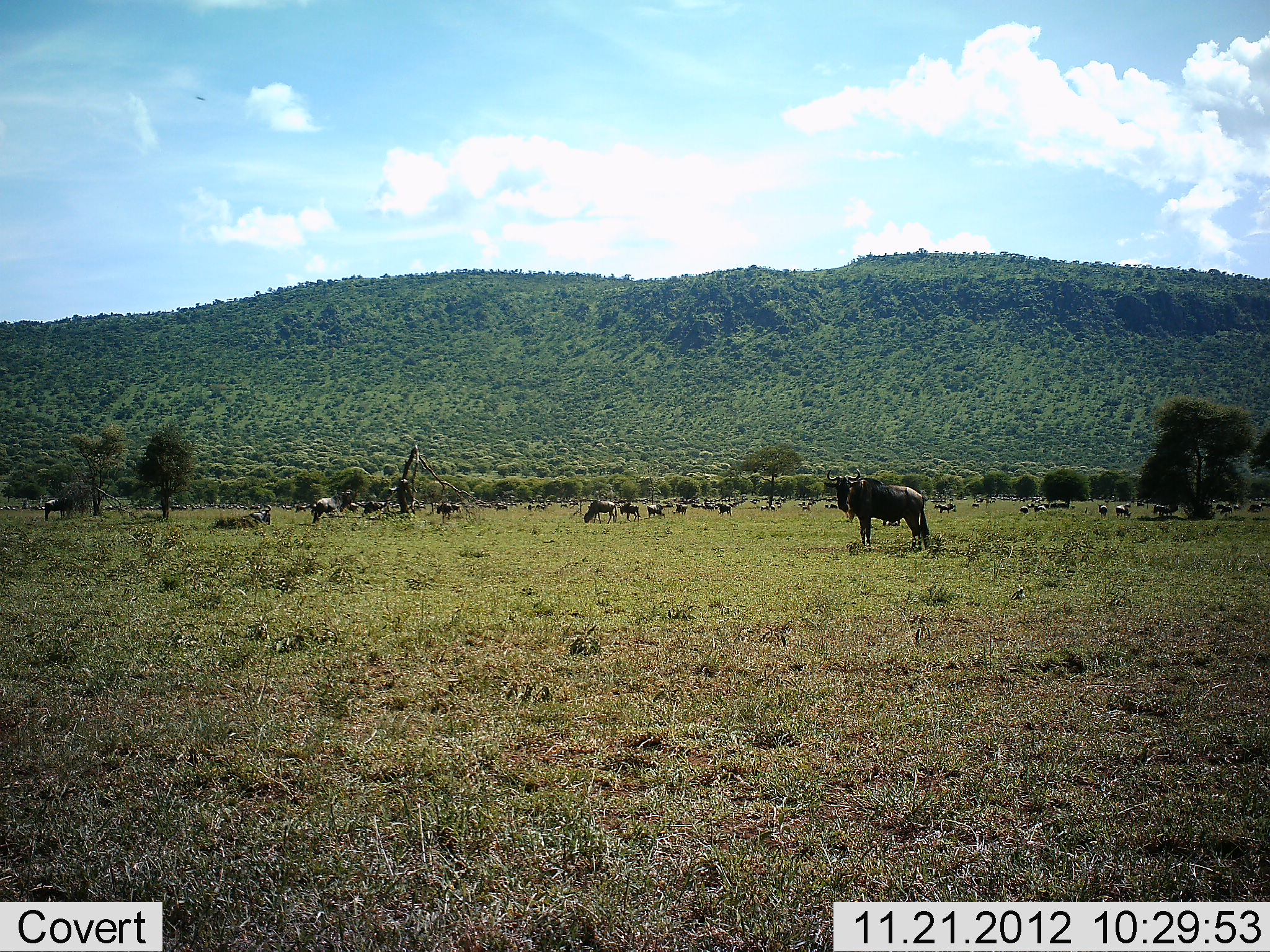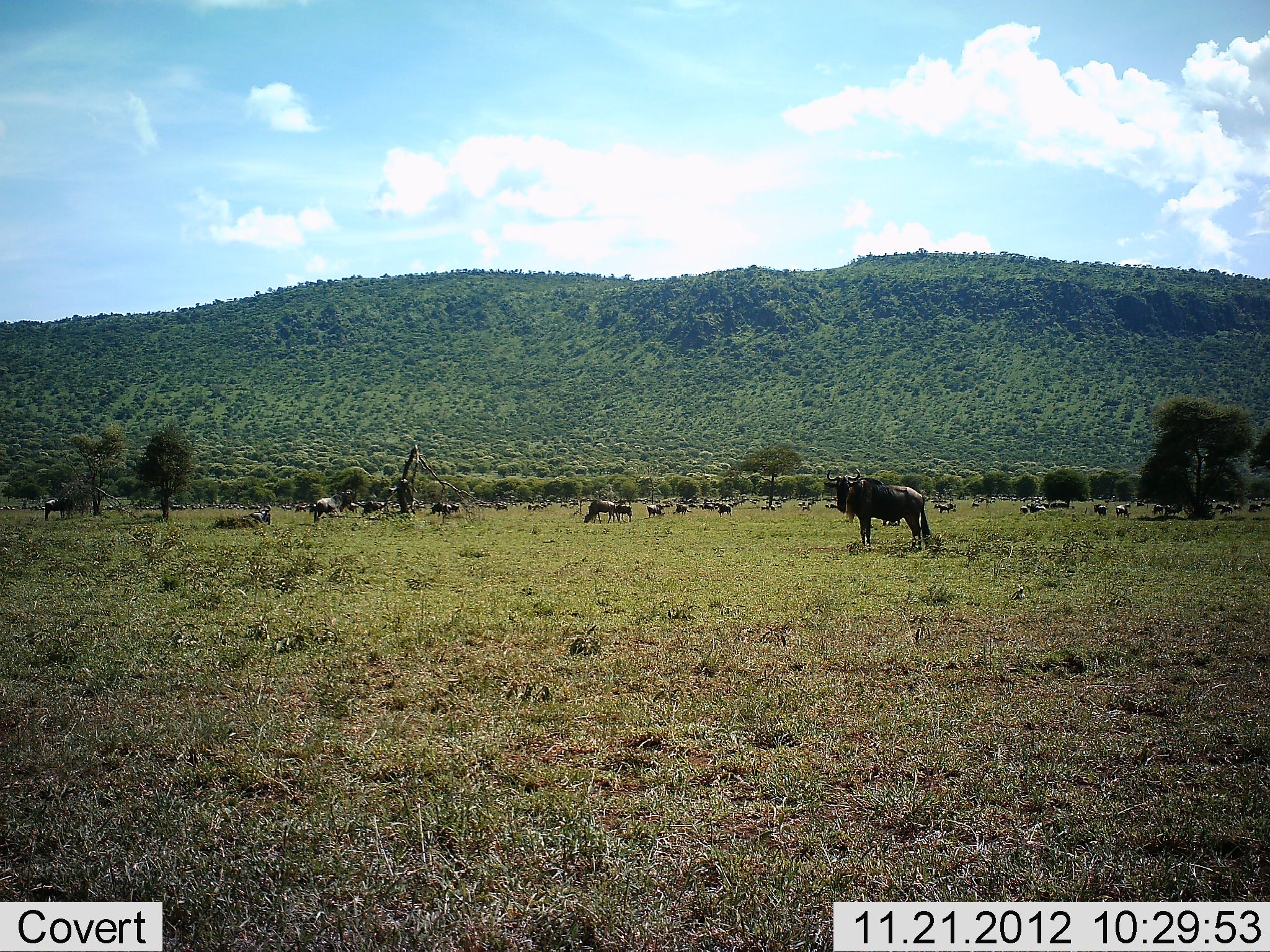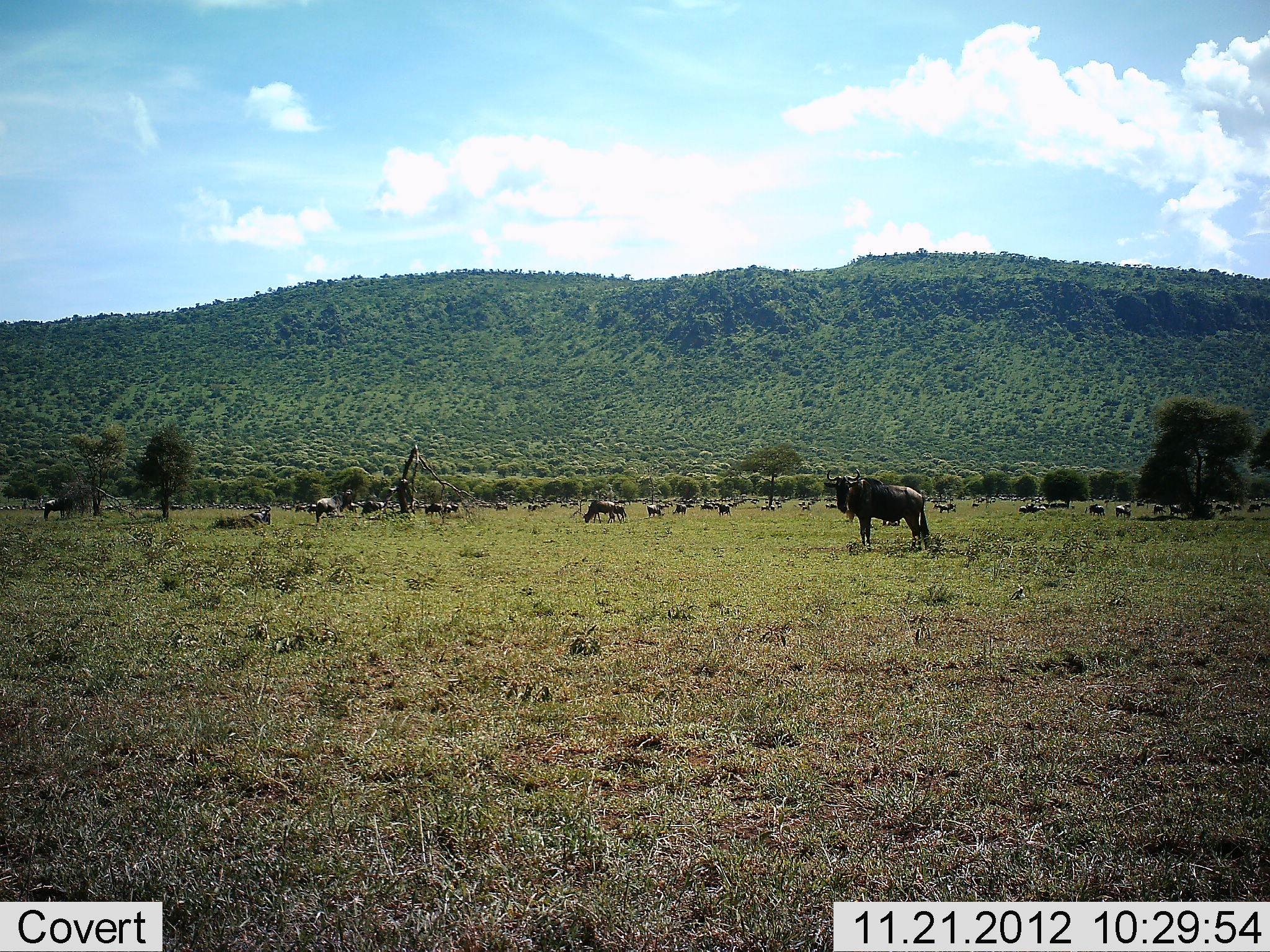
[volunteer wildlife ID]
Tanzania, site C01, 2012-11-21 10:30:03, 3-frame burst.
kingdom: Animalia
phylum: Chordata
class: Mammalia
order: Artiodactyla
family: Bovidae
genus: Connochaetes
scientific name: Connochaetes taurinus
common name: blue wildebeest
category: wildebeest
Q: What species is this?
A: Wildebeest (blue wildebeest) (Connochaetes taurinus).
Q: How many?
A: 11-50.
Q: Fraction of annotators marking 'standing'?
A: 79%.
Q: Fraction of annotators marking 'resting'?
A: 41%.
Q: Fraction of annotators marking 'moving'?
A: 49%.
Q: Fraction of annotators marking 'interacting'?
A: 13%.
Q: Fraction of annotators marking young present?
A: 0%.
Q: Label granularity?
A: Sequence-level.